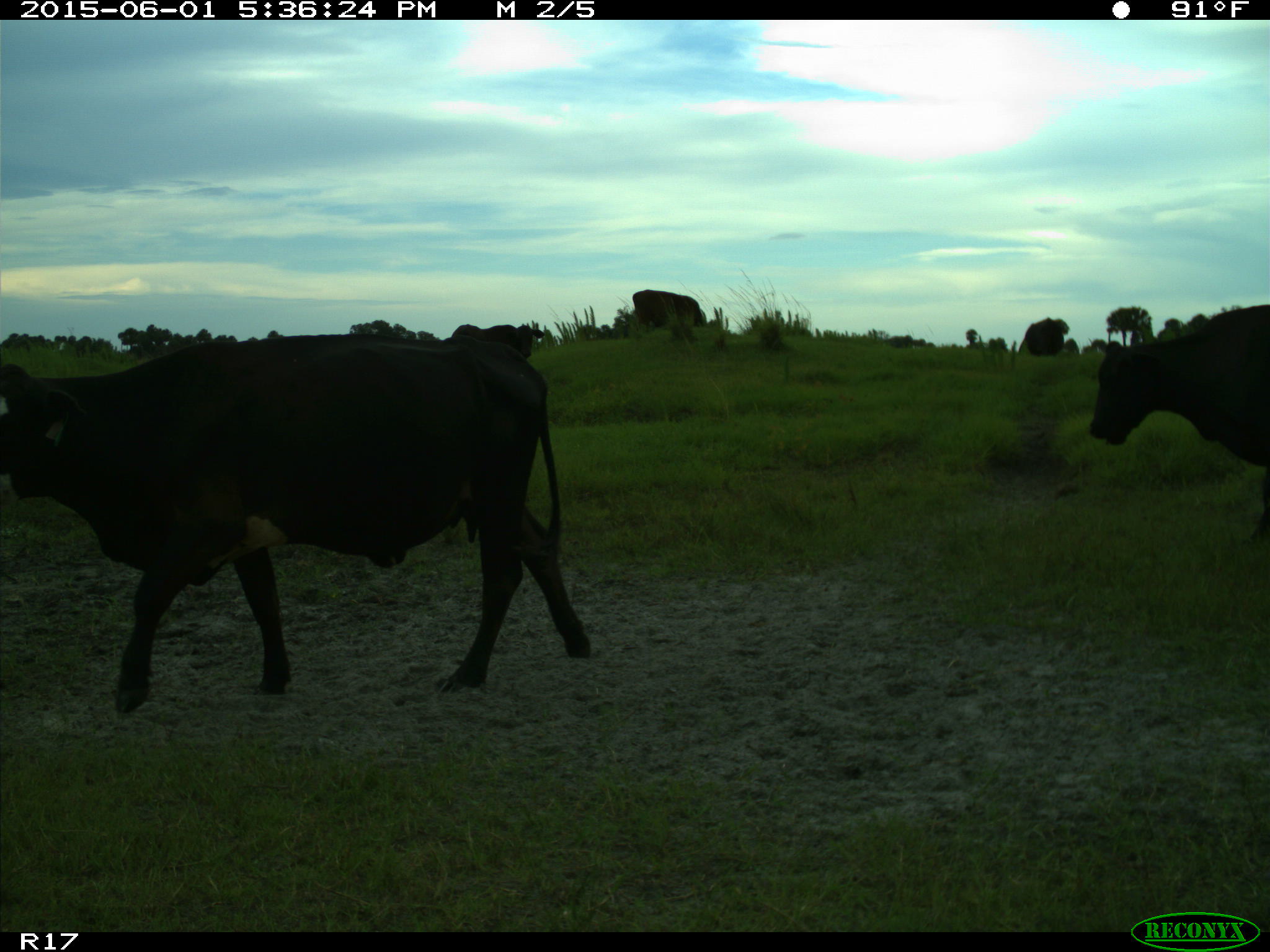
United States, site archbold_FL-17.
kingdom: Animalia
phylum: Chordata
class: Mammalia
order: Artiodactyla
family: Bovidae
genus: Bos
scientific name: Bos taurus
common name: domestic cow